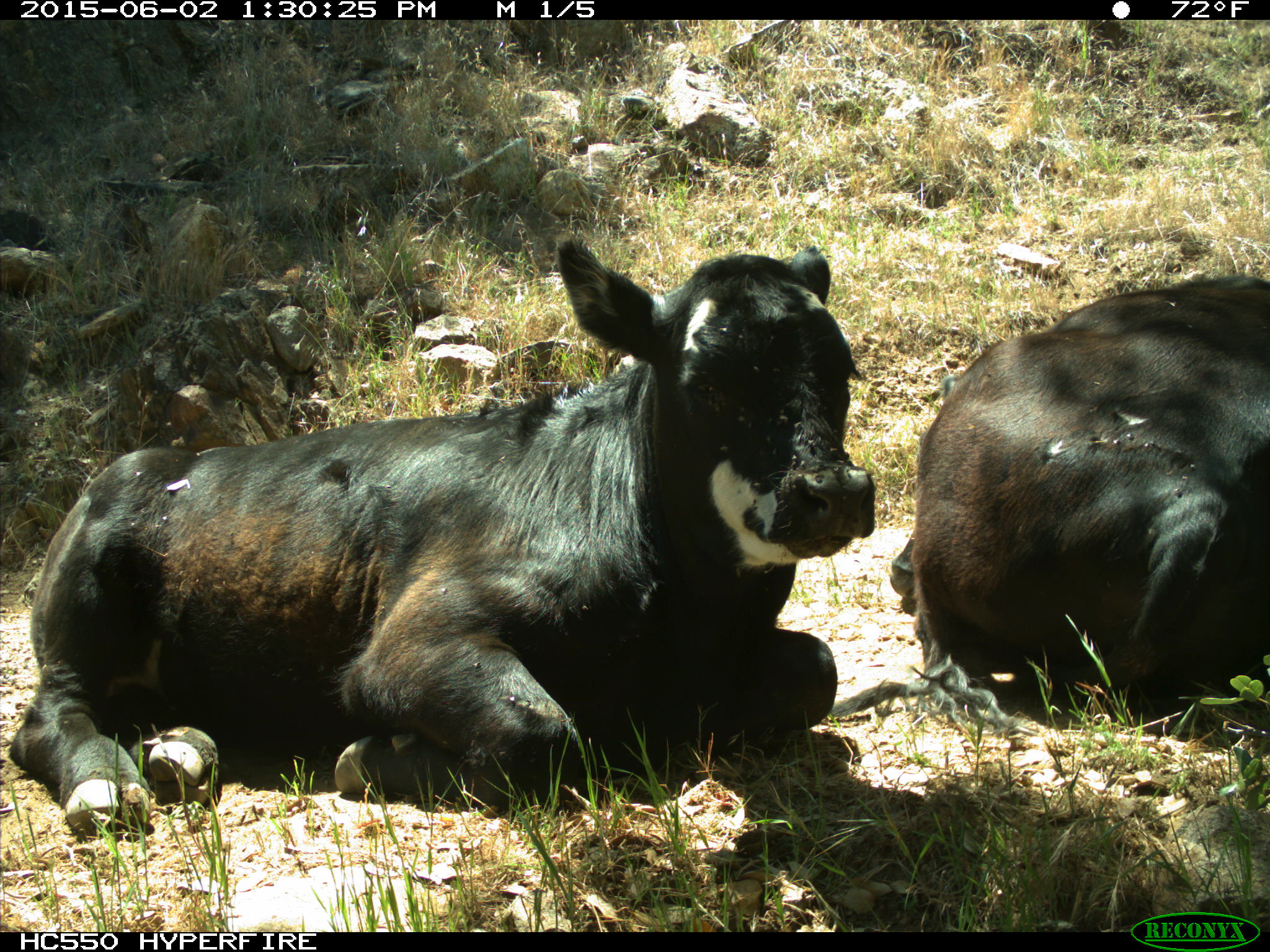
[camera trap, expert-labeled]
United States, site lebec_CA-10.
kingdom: Animalia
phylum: Chordata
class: Mammalia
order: Artiodactyla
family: Bovidae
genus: Bos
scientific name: Bos taurus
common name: domestic cow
Bos taurus (domestic cow).